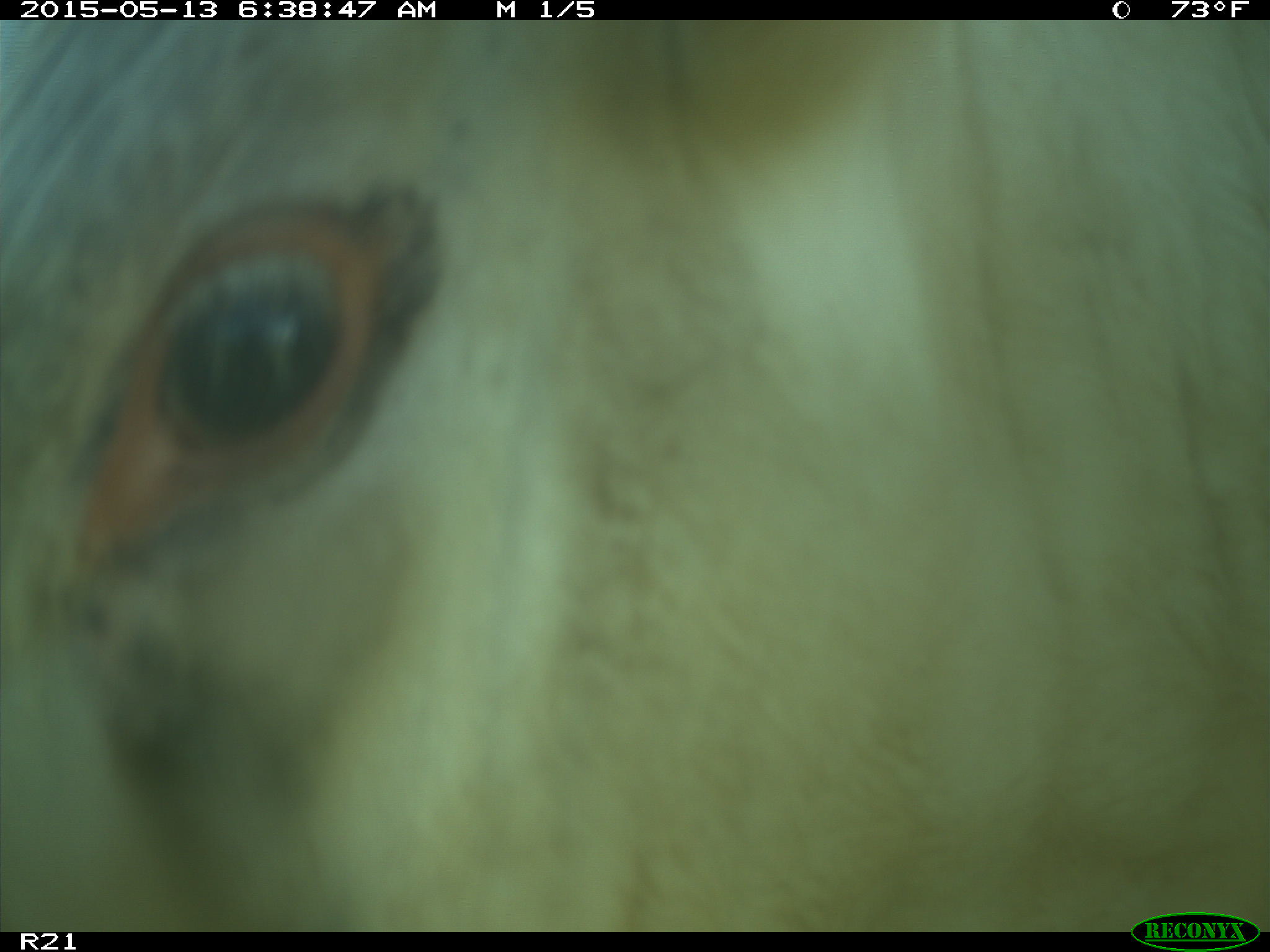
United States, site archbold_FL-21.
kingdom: Animalia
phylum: Chordata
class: Mammalia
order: Artiodactyla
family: Bovidae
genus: Bos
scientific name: Bos taurus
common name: domestic cow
Bos taurus (domestic cow).